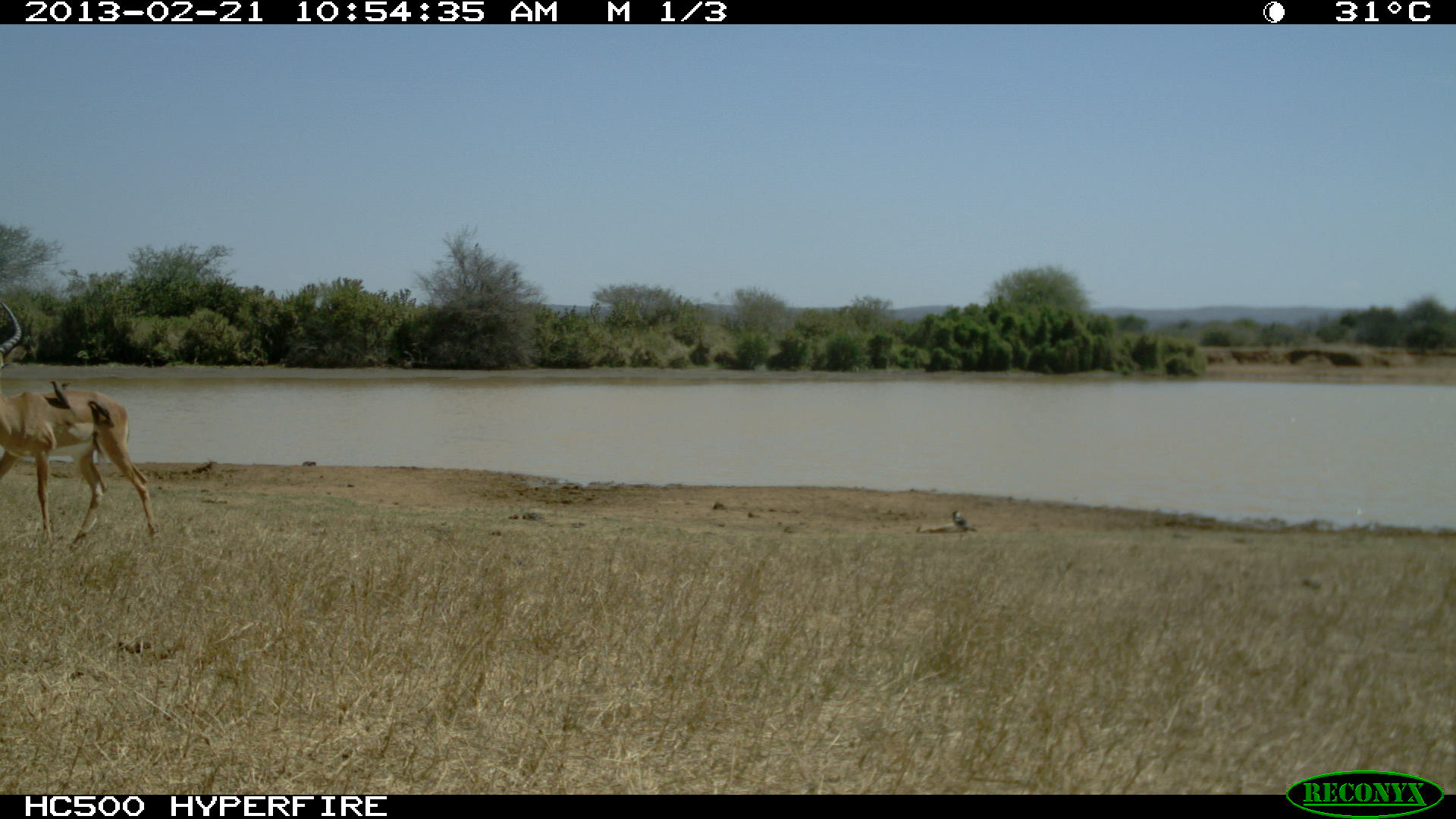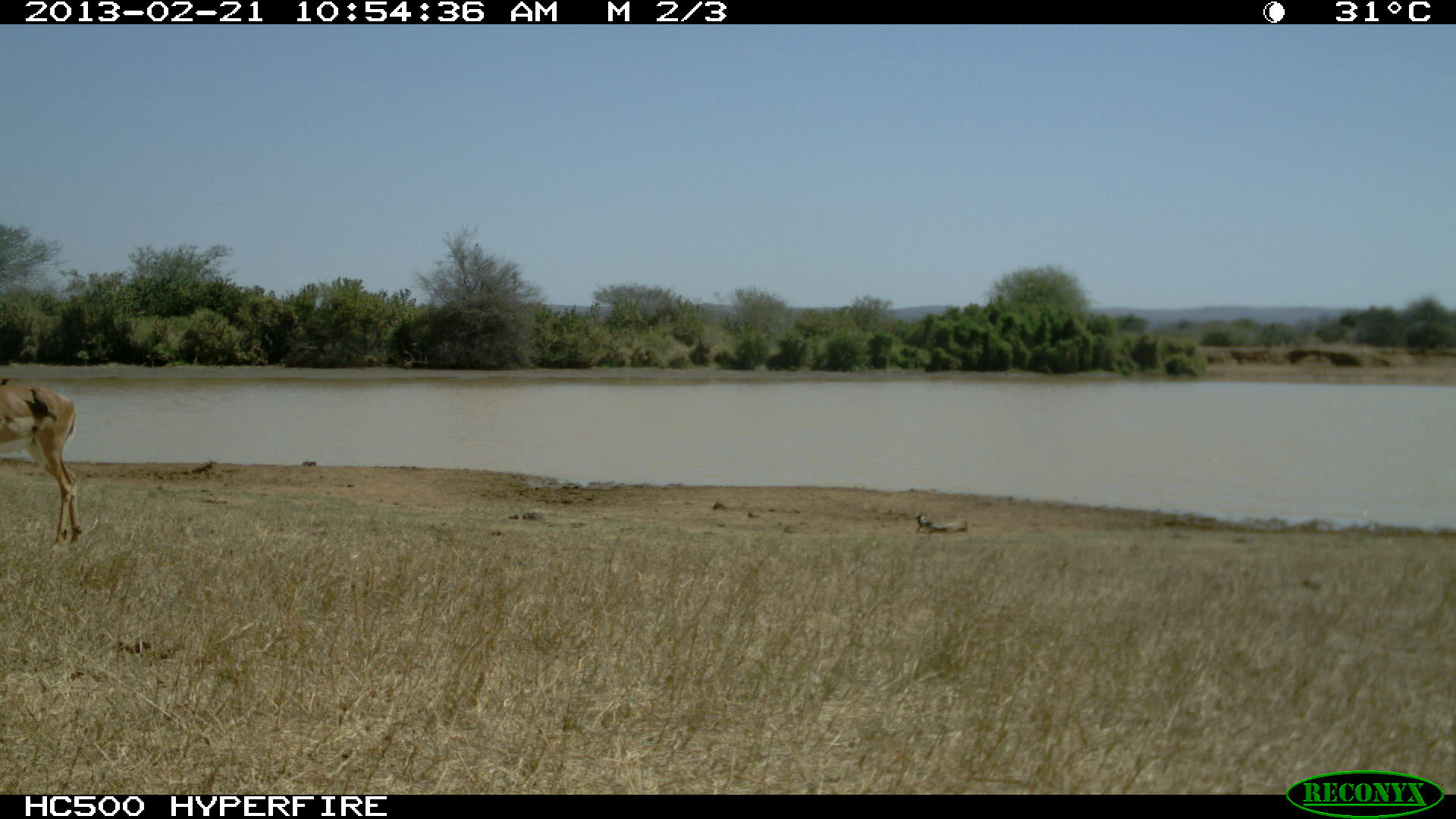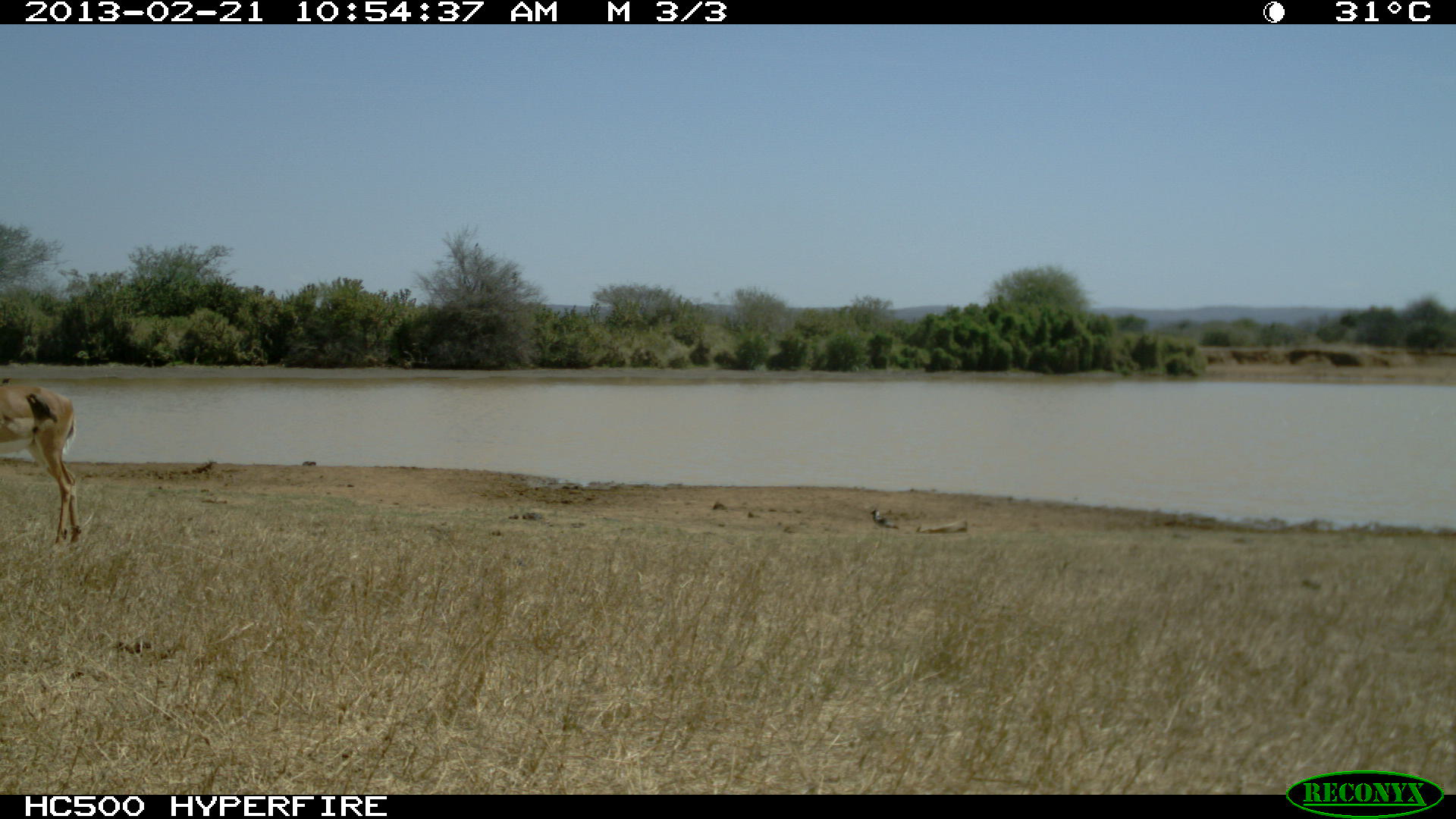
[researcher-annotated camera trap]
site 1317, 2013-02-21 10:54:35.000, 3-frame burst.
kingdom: Animalia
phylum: Chordata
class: Mammalia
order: Artiodactyla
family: Bovidae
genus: Aepyceros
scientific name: Aepyceros melampus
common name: impala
Aepyceros melampus (impala), count 1.